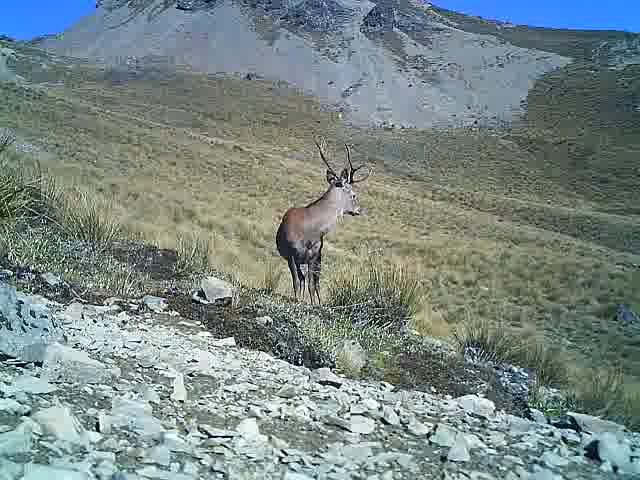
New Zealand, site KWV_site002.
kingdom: Animalia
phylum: Chordata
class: Mammalia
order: Artiodactyla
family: Cervidae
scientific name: Cervidae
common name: deer